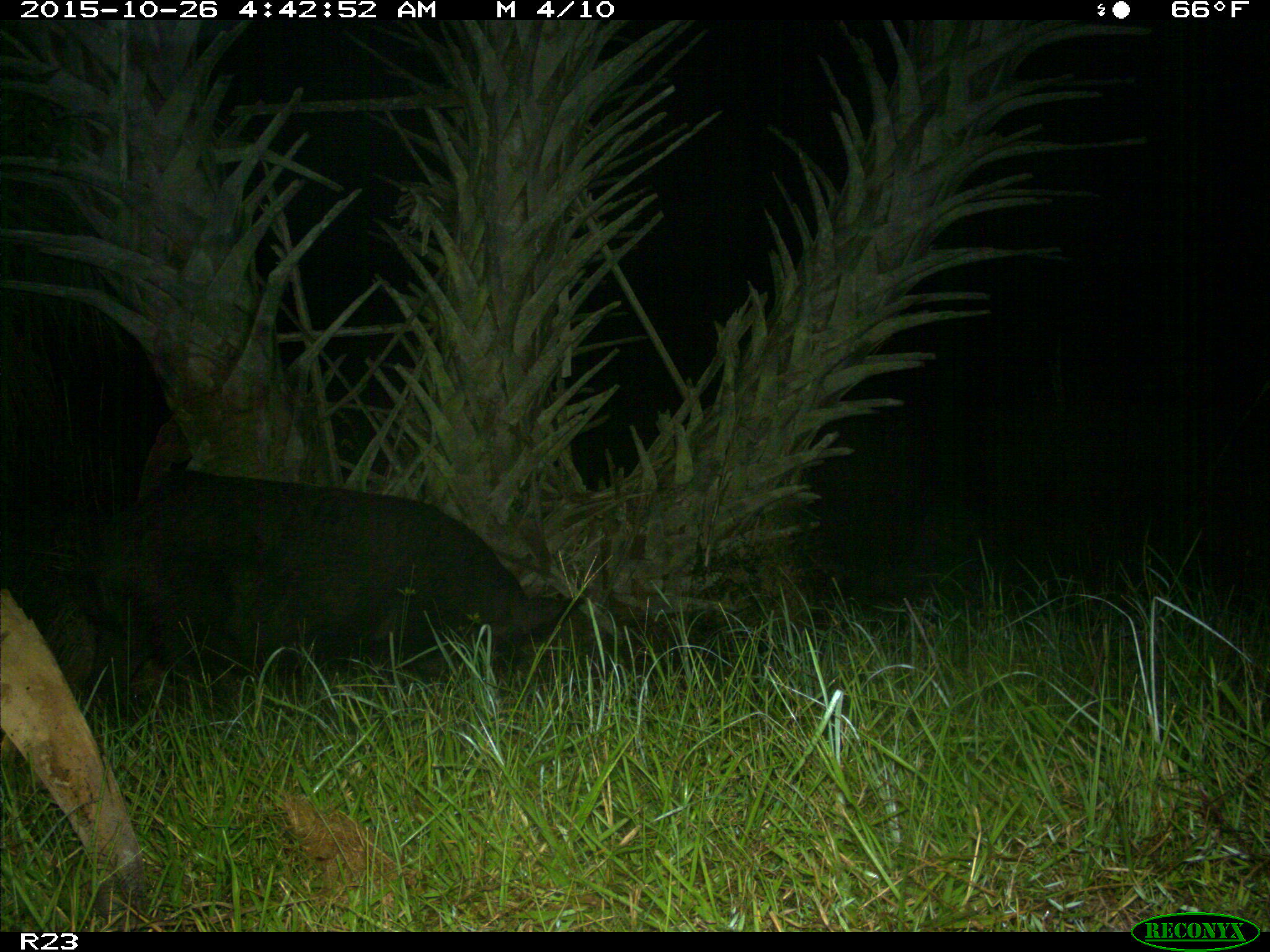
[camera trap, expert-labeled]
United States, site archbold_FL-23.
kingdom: Animalia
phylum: Chordata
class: Mammalia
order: Artiodactyla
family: Suidae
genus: Sus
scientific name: Sus scrofa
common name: wild boar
Sus scrofa (wild boar).